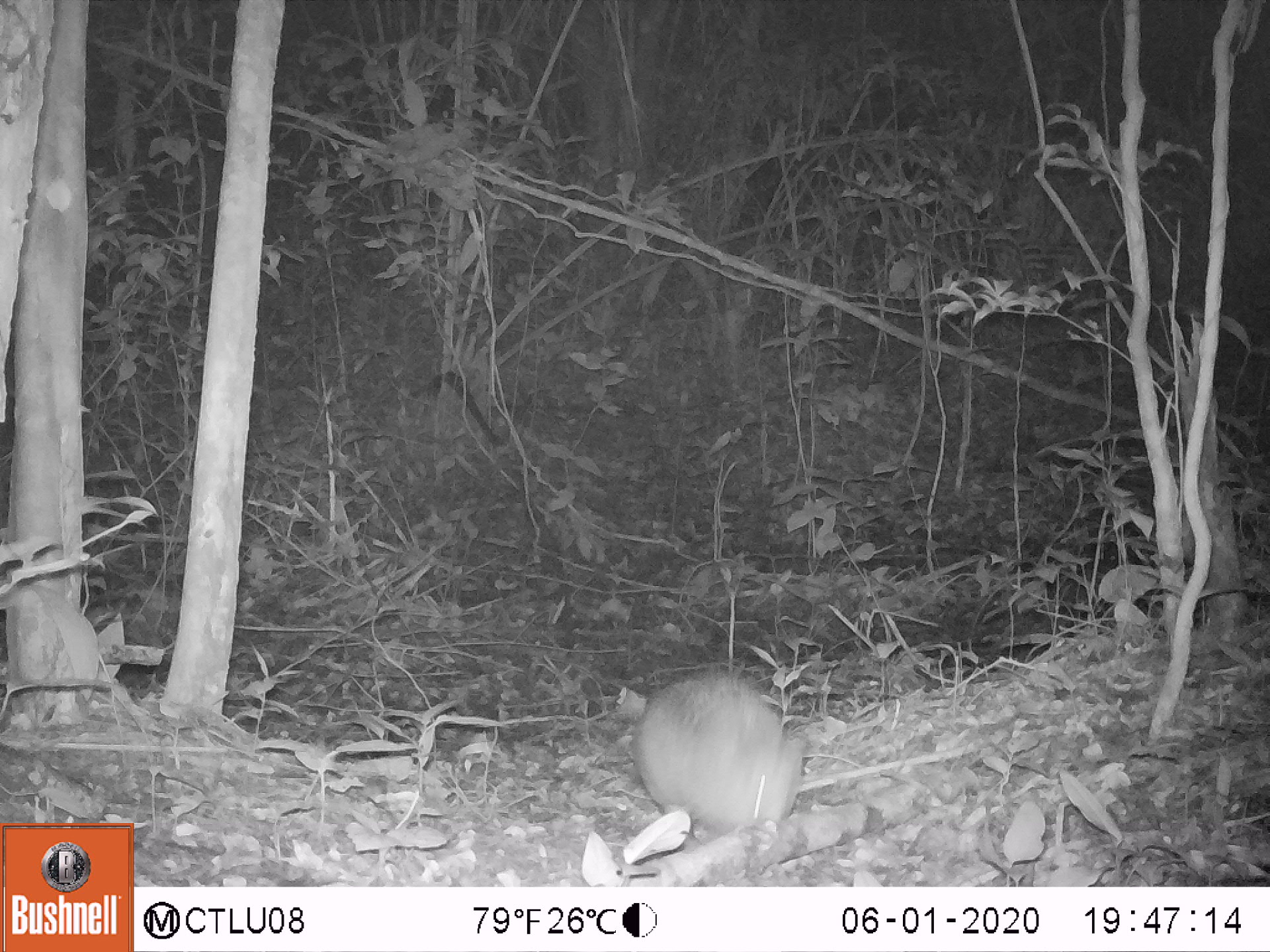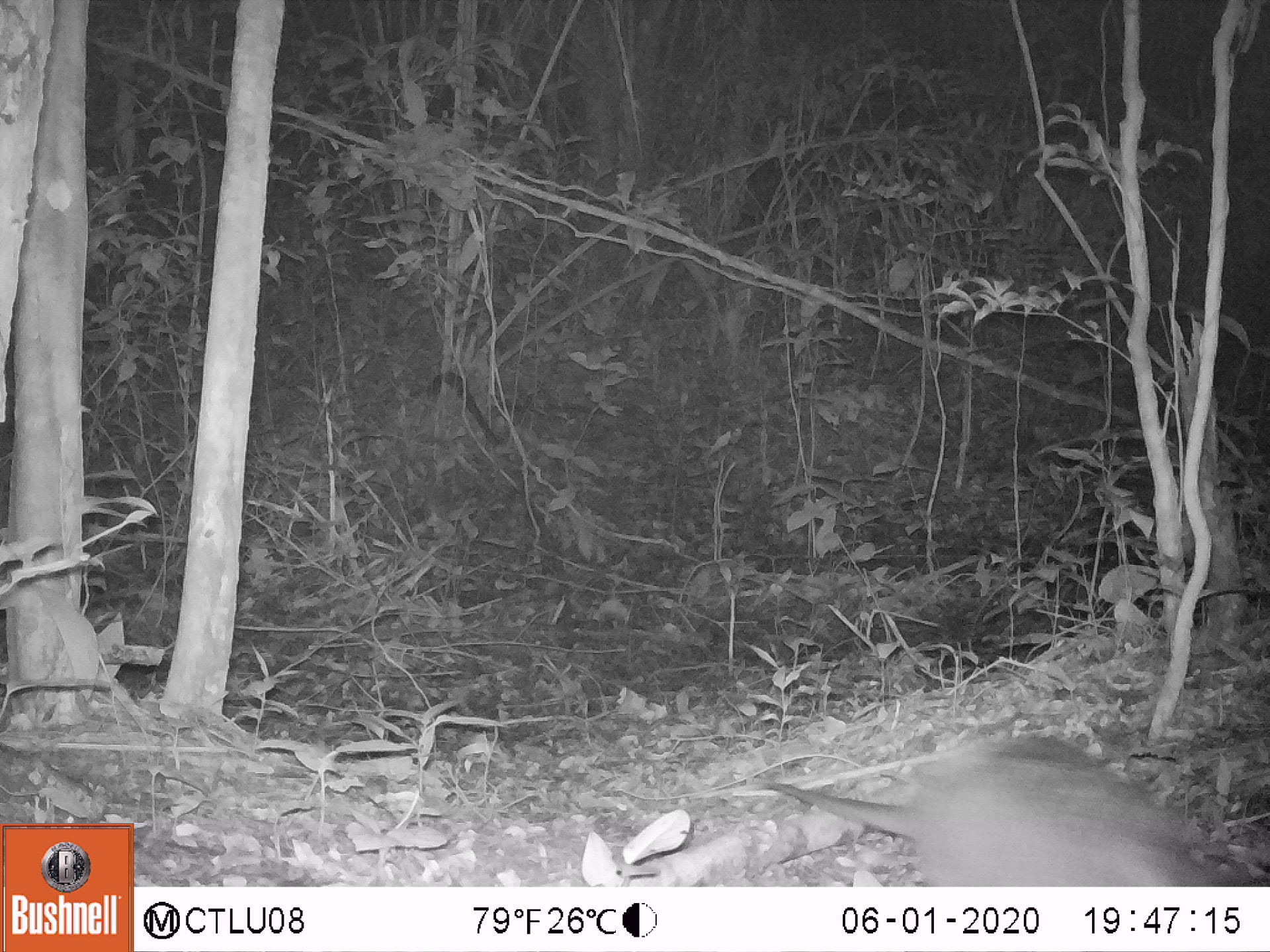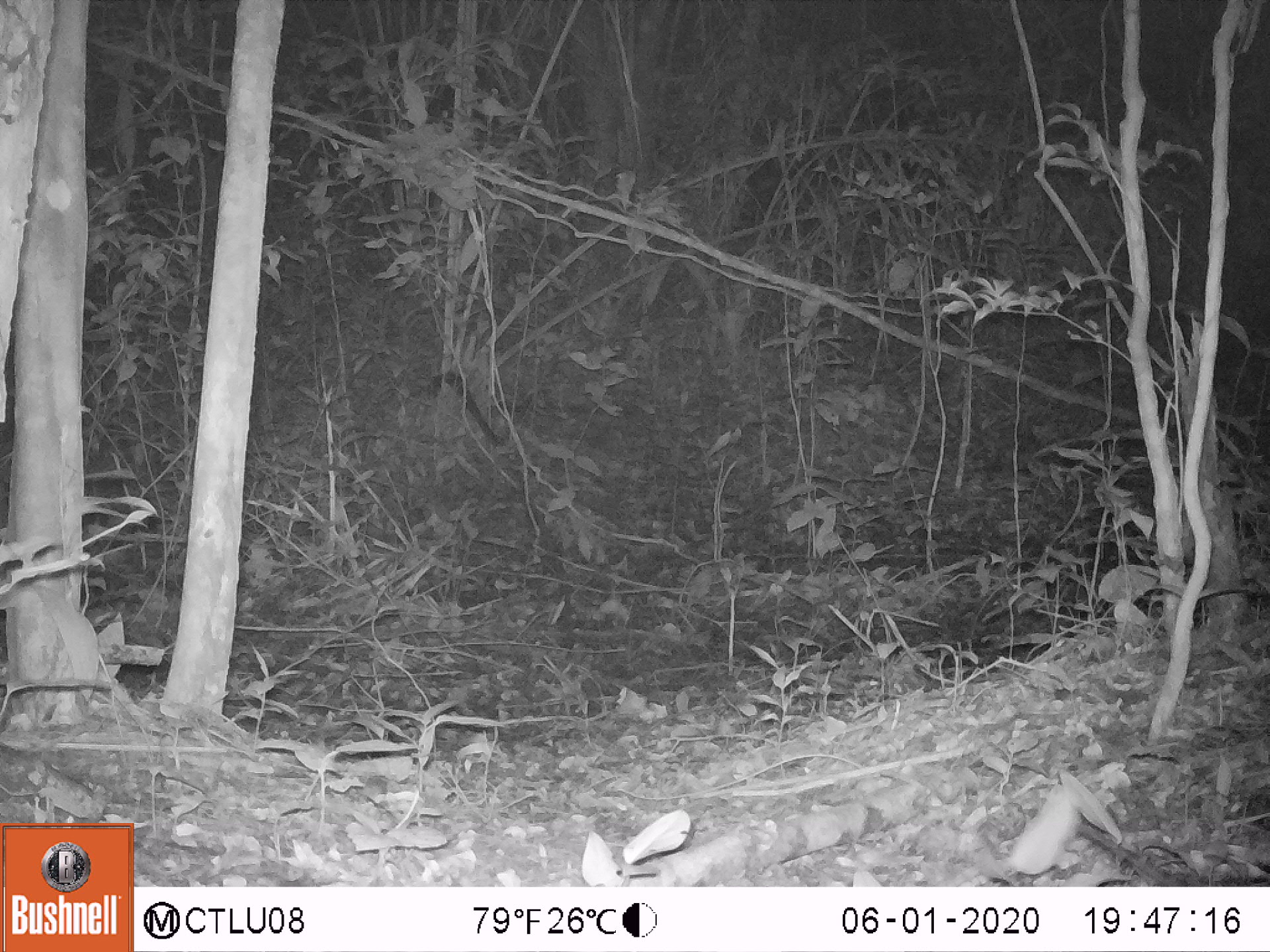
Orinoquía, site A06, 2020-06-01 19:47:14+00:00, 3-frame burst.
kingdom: Animalia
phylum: Chordata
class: Mammalia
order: Cingulata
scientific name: Cingulata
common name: armadillo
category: unknown armadillo